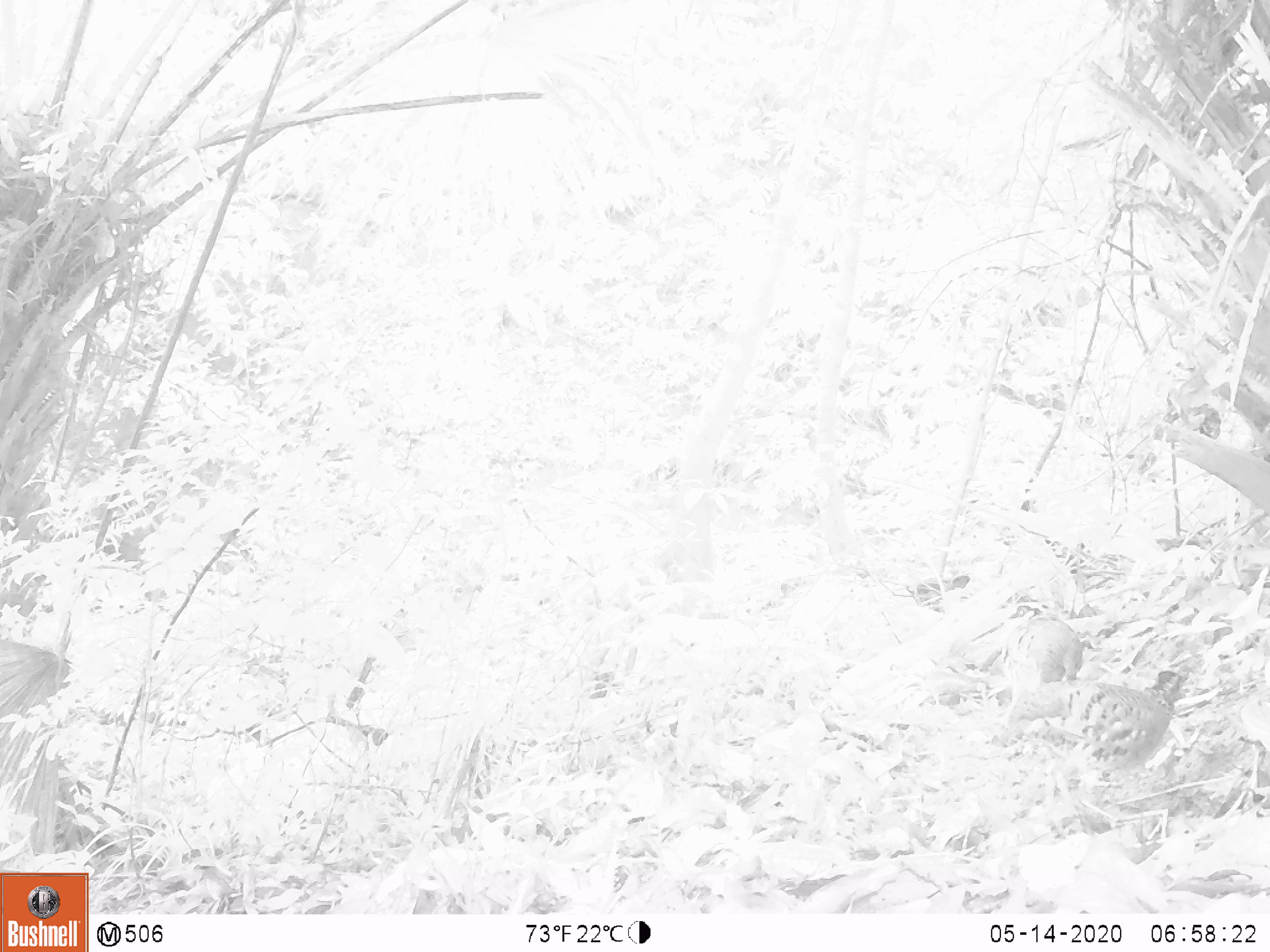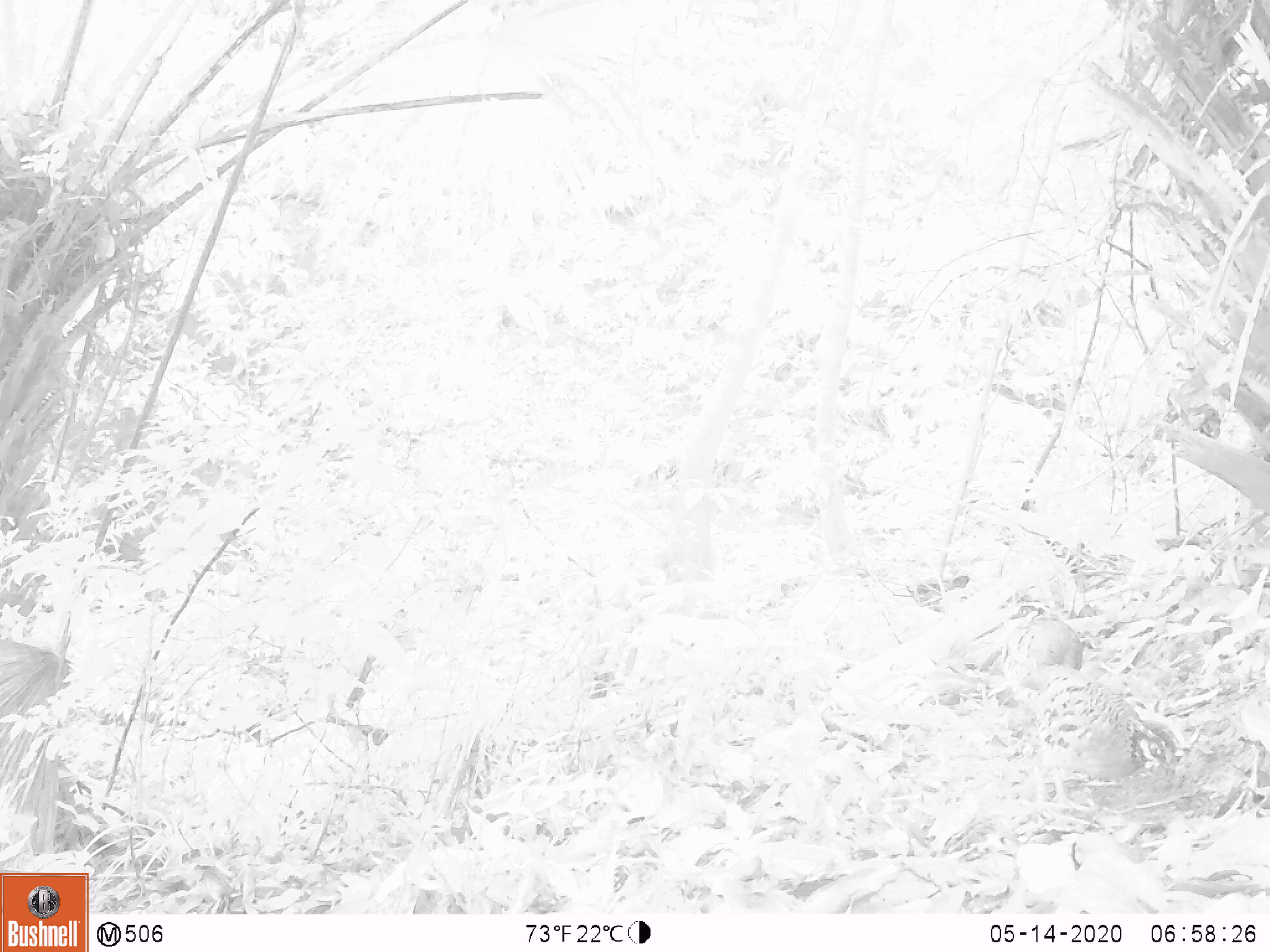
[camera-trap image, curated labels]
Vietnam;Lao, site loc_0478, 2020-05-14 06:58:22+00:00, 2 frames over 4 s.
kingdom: Animalia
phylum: Chordata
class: Aves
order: Galliformes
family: Phasianidae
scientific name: Phasianidae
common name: partridge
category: unidentified partridge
Unidentified partridge (partridge) (Phasianidae). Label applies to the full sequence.